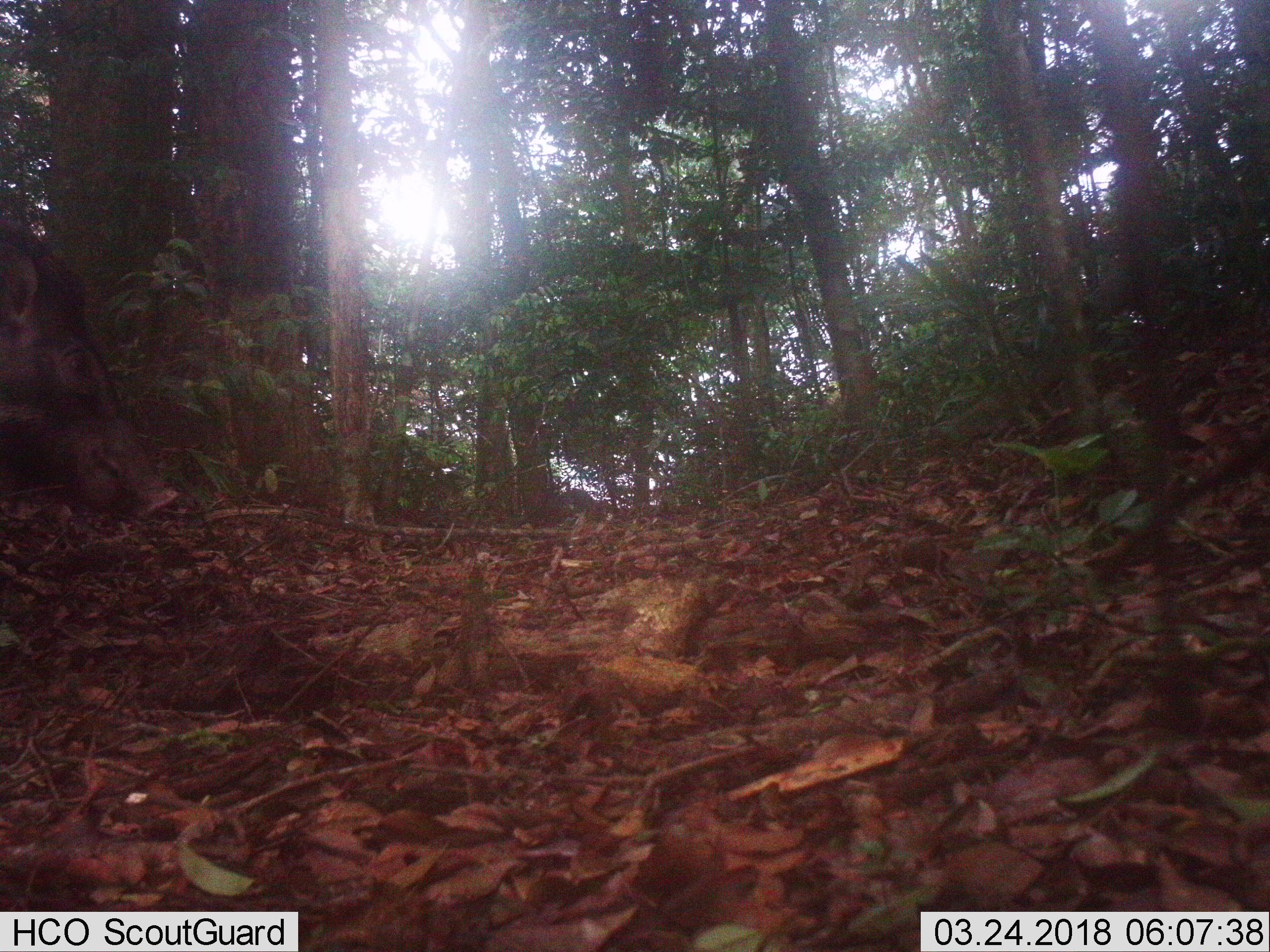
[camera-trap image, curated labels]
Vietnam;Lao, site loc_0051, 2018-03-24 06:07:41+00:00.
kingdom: Animalia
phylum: Chordata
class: Mammalia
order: Artiodactyla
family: Suidae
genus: Sus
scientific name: Sus scrofa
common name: eurasian wild pig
Eurasian wild pig (Sus scrofa). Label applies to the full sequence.